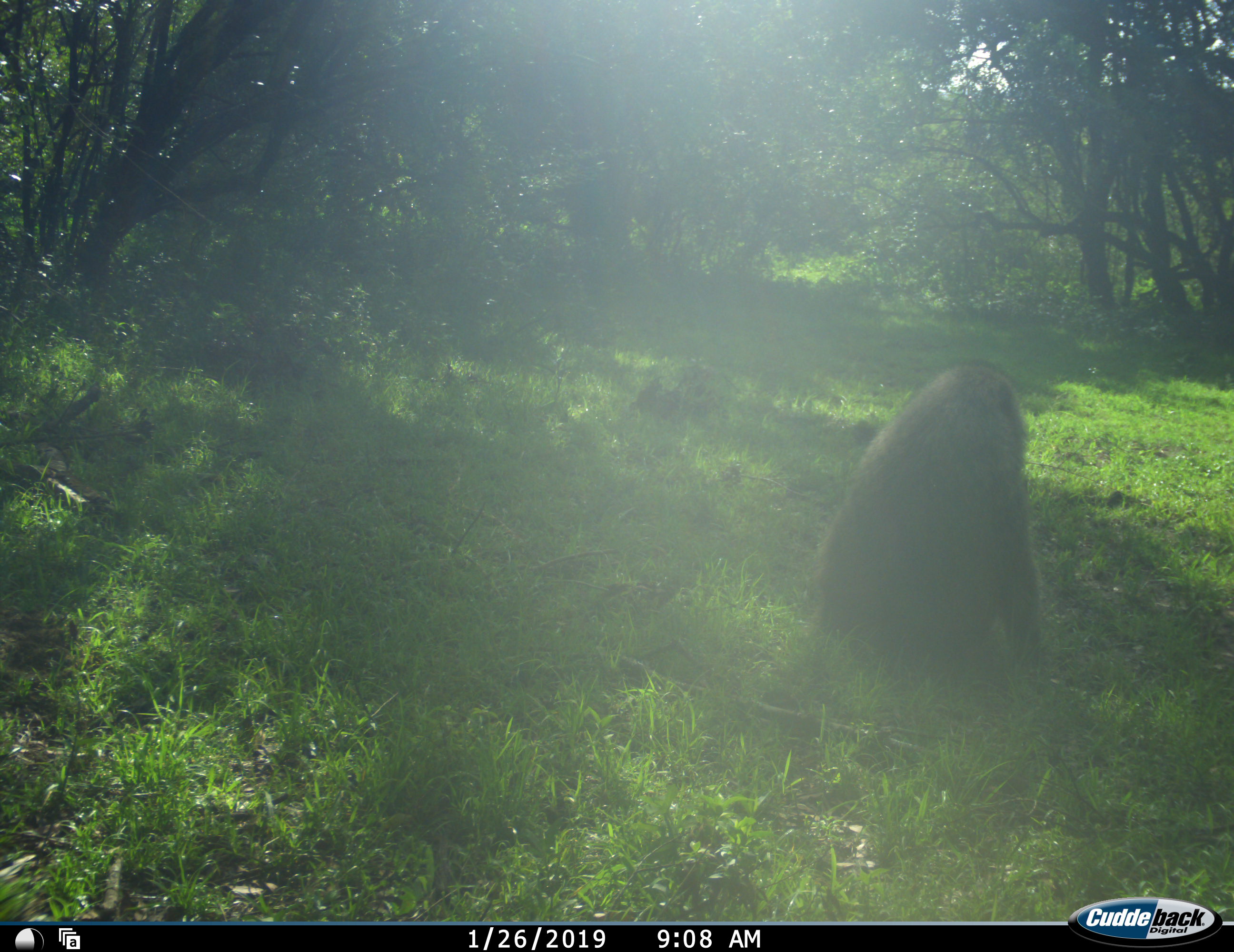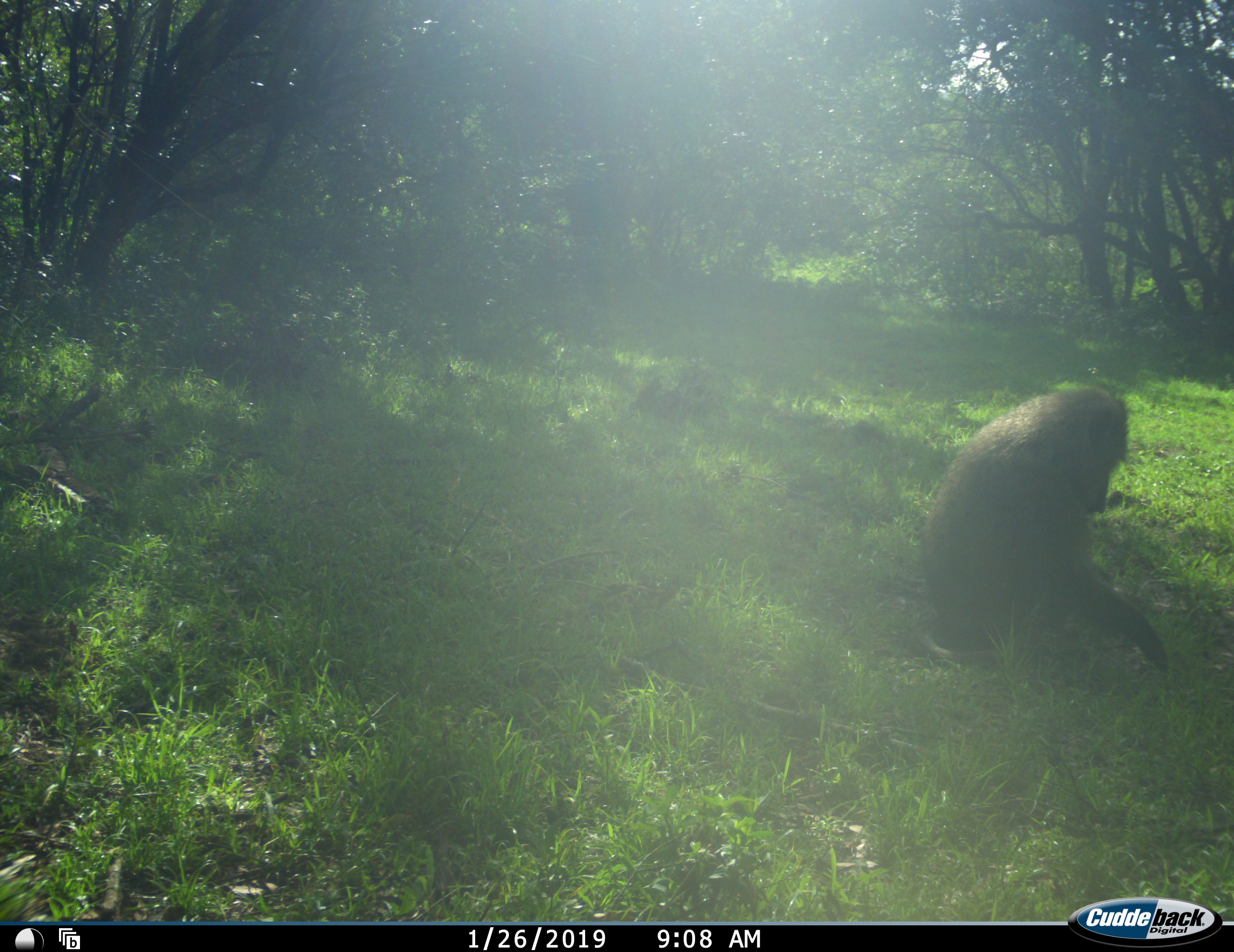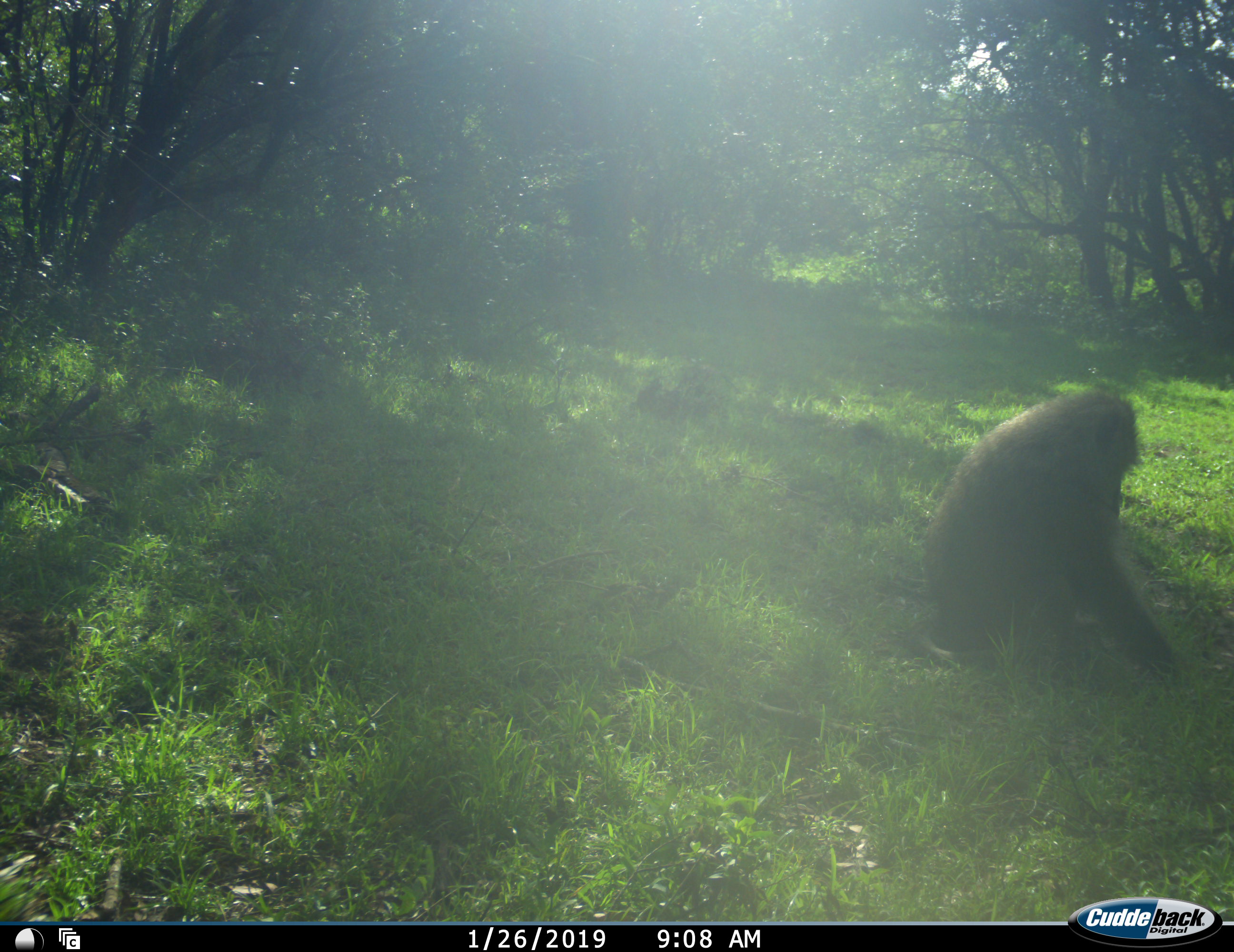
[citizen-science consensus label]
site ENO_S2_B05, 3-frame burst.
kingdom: Animalia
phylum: Chordata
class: Mammalia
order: Primates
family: Cercopithecidae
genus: Papio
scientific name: Papio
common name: baboon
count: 1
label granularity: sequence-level